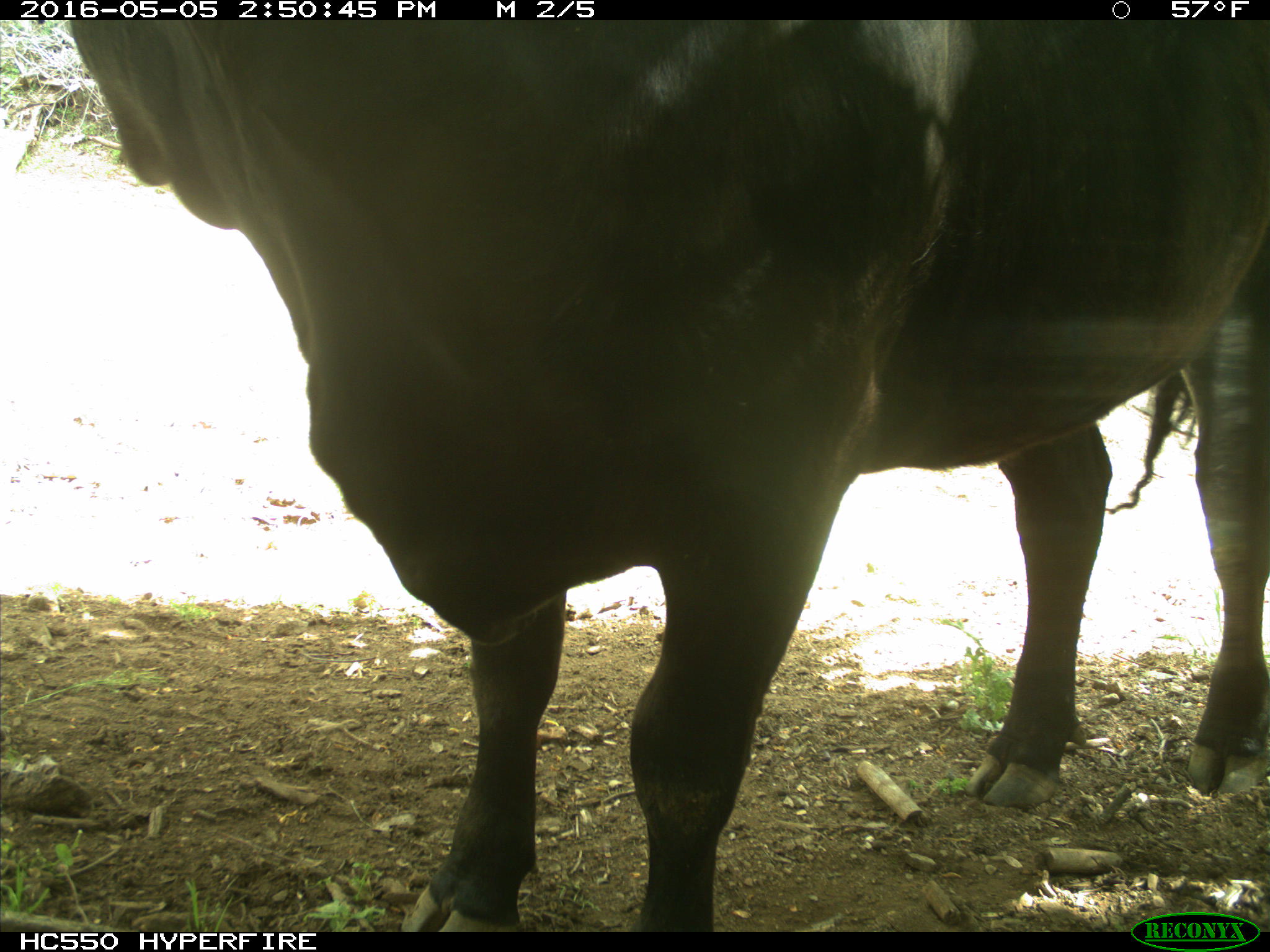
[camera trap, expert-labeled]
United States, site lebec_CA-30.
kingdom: Animalia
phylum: Chordata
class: Mammalia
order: Artiodactyla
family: Bovidae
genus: Bos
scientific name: Bos taurus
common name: domestic cow